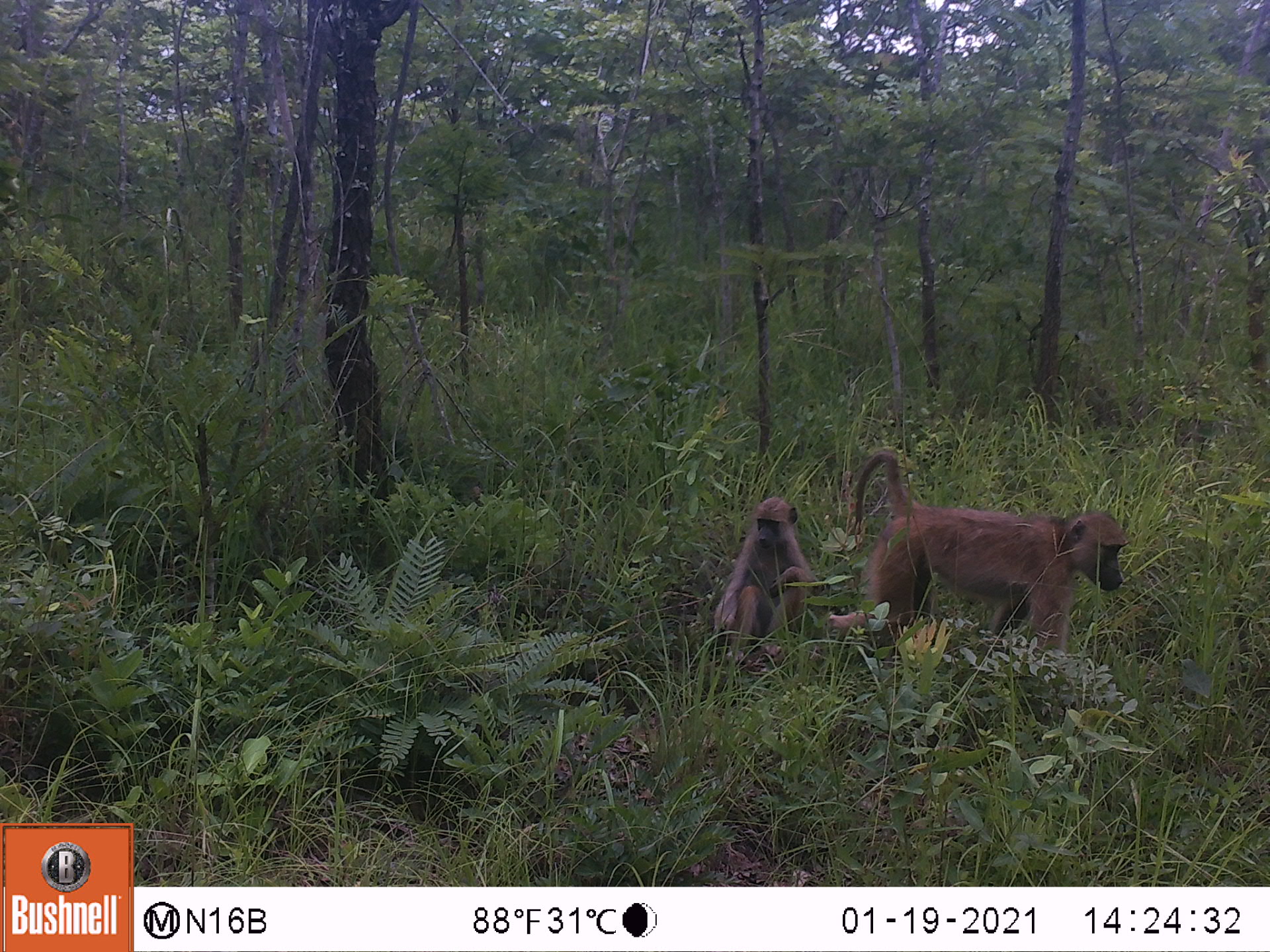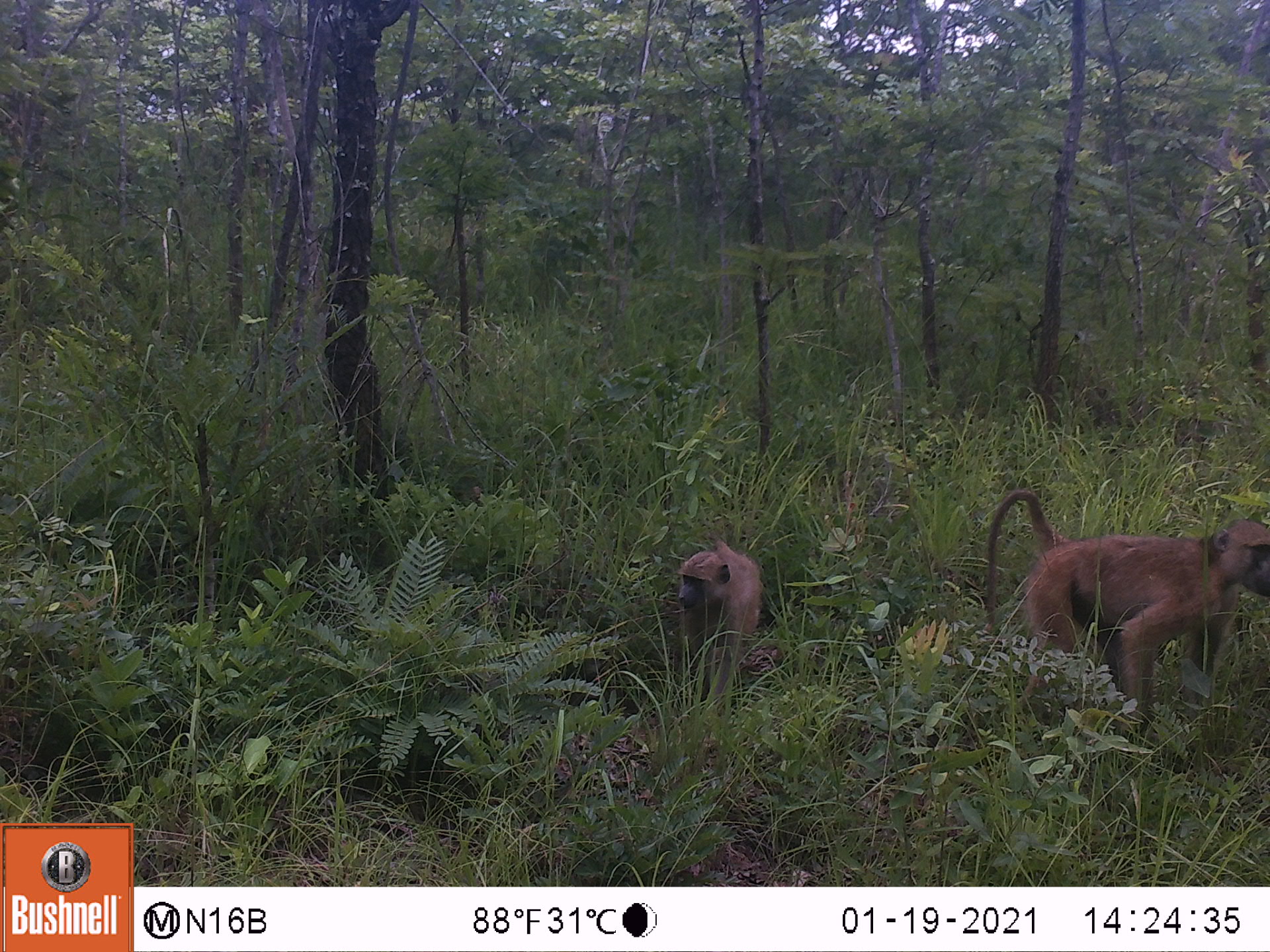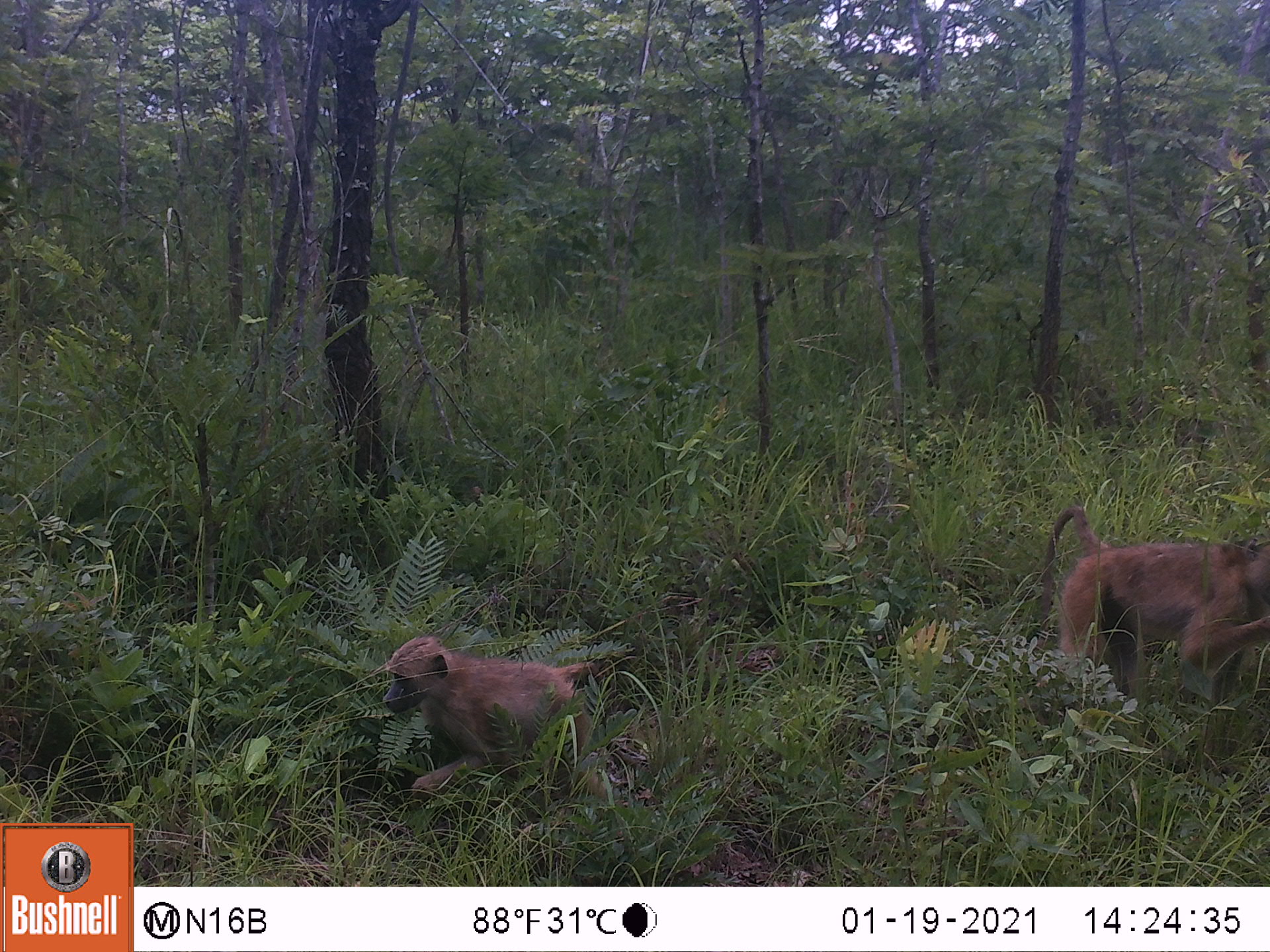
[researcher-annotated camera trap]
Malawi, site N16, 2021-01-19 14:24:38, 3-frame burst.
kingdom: Animalia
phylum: Chordata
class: Mammalia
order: Primates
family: Cercopithecidae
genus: Papio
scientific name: Papio cynocephalus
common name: yellow baboon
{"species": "yellow baboon (Papio cynocephalus)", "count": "2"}